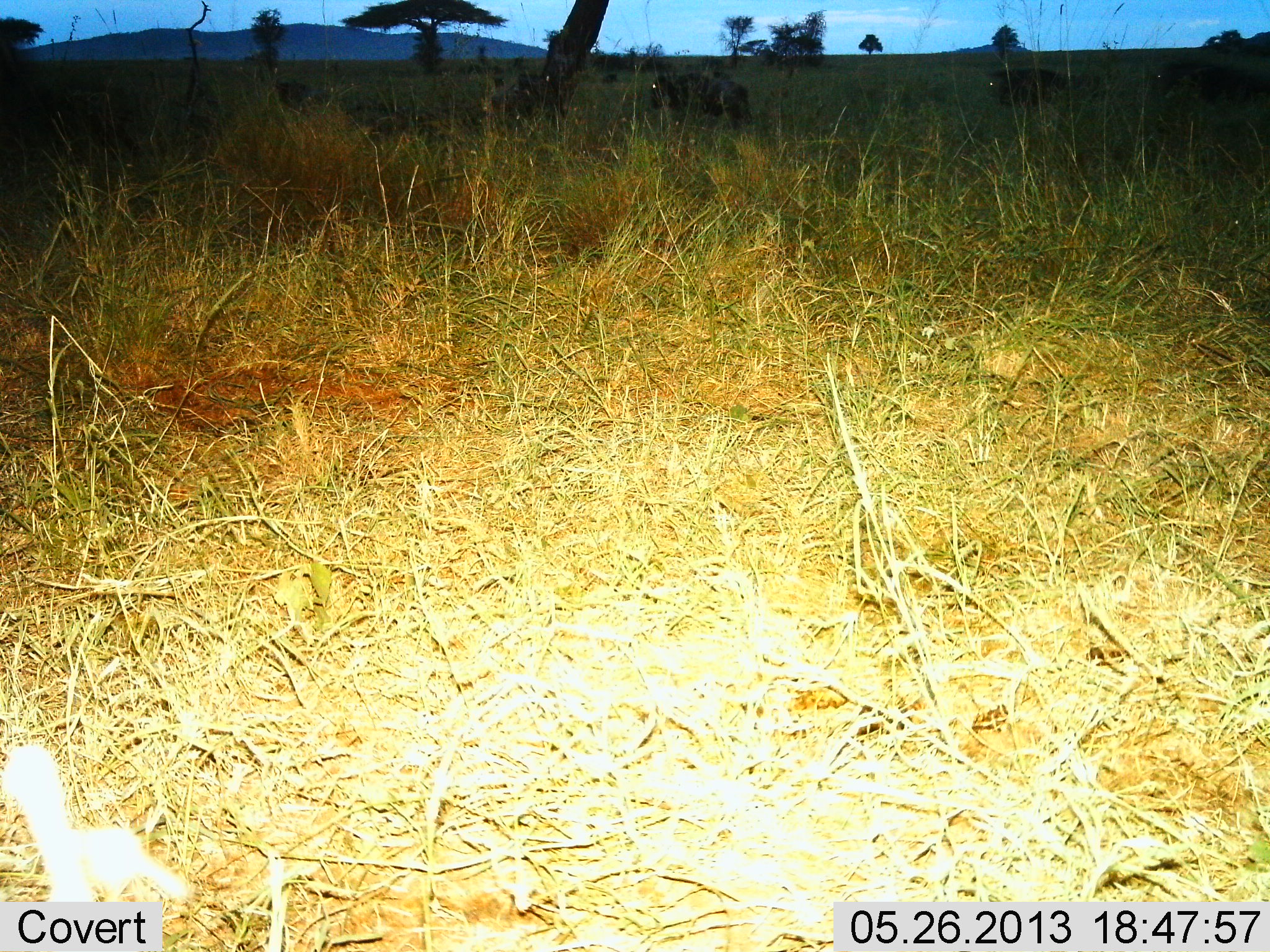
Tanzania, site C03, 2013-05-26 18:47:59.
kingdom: Animalia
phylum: Chordata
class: Mammalia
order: Artiodactyla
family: Bovidae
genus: Connochaetes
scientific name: Connochaetes taurinus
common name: blue wildebeest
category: wildebeest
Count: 3.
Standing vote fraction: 67%.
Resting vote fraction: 0%.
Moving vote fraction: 33%.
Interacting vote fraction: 0%.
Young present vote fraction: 0%.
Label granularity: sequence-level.